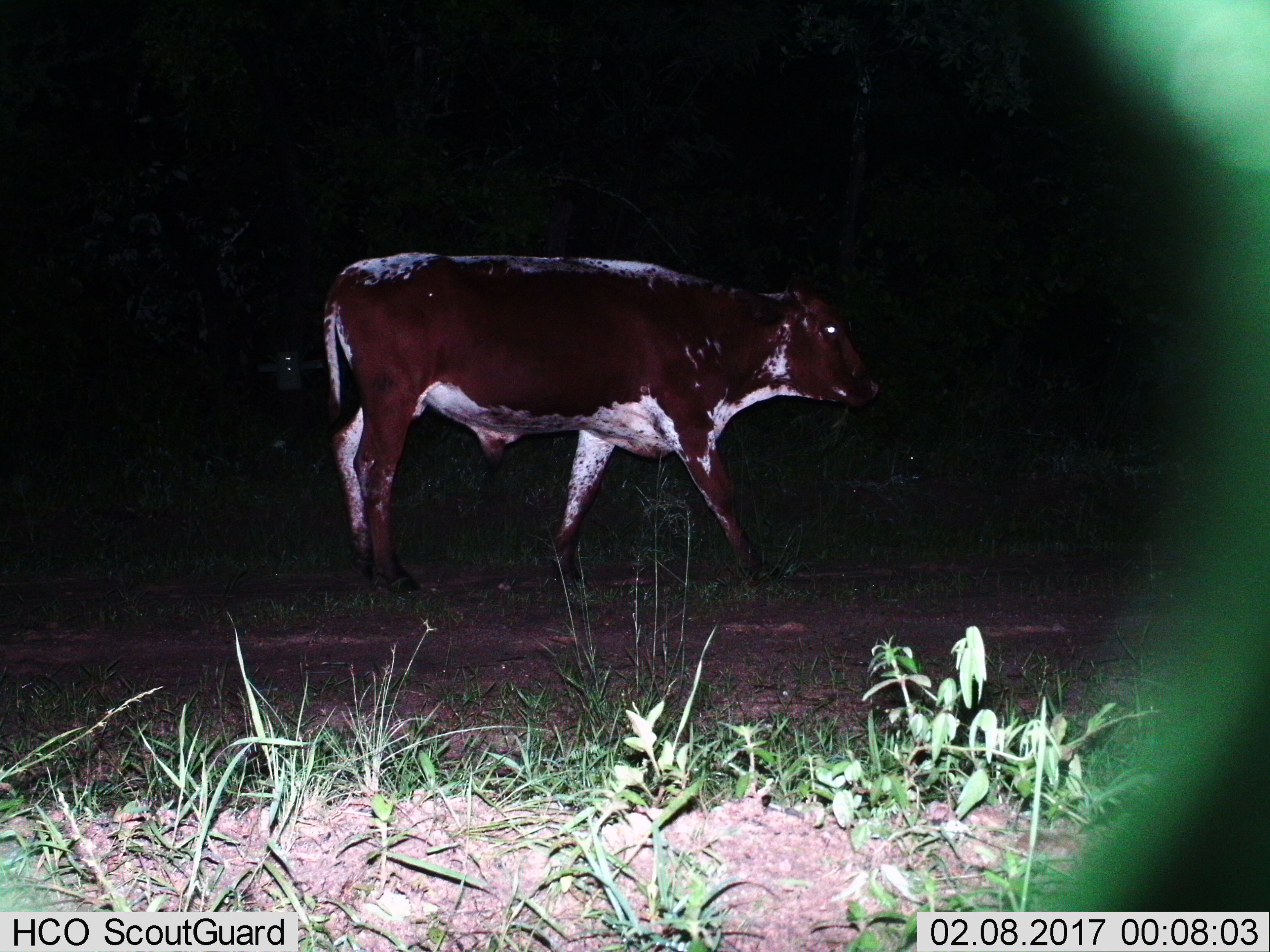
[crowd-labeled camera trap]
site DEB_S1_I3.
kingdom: Animalia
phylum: Chordata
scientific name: Vertebrata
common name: domestic animal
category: domesticanimal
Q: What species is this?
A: Domesticanimal (domestic animal) (Vertebrata).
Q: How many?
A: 1.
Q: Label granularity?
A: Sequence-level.